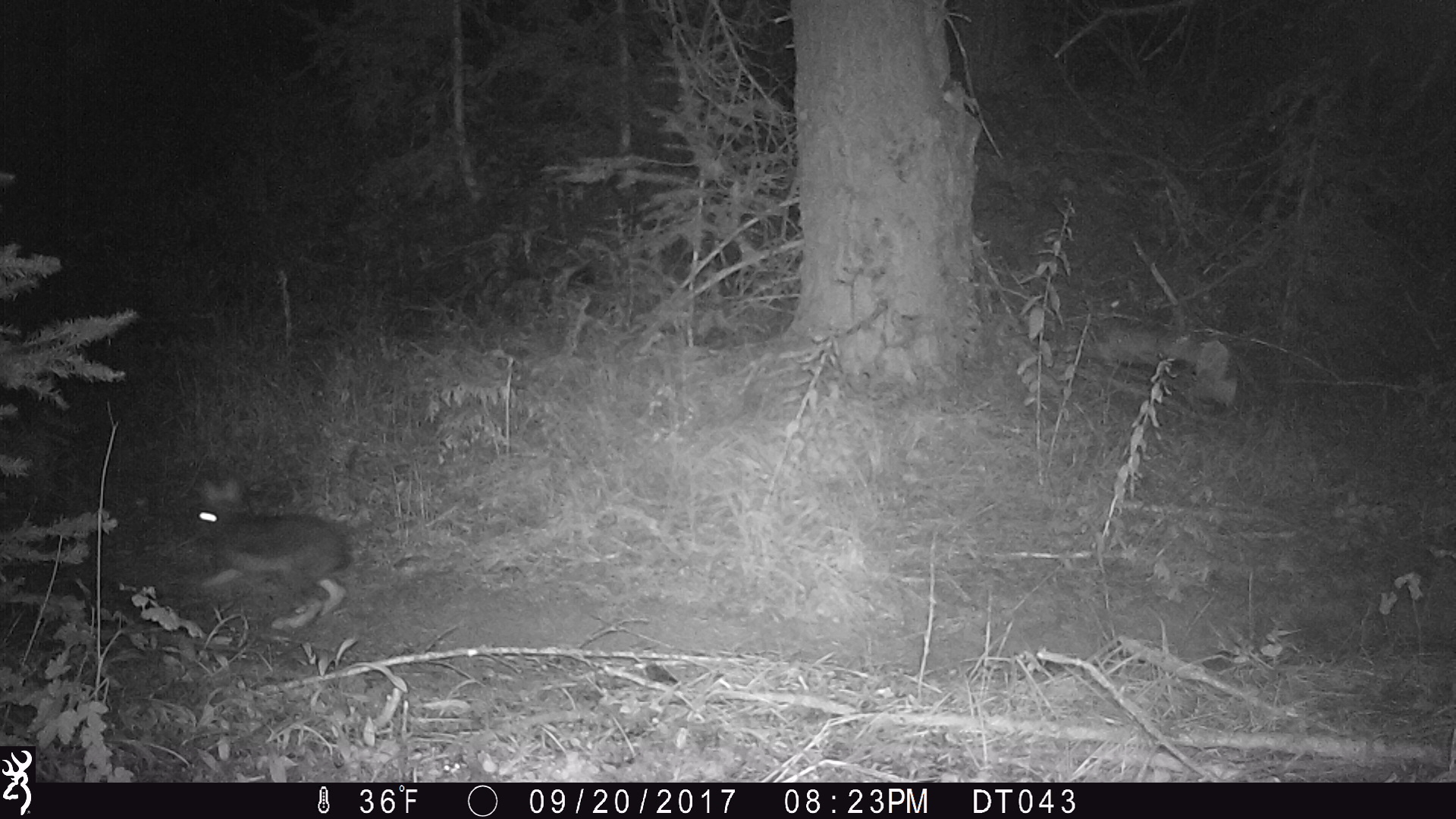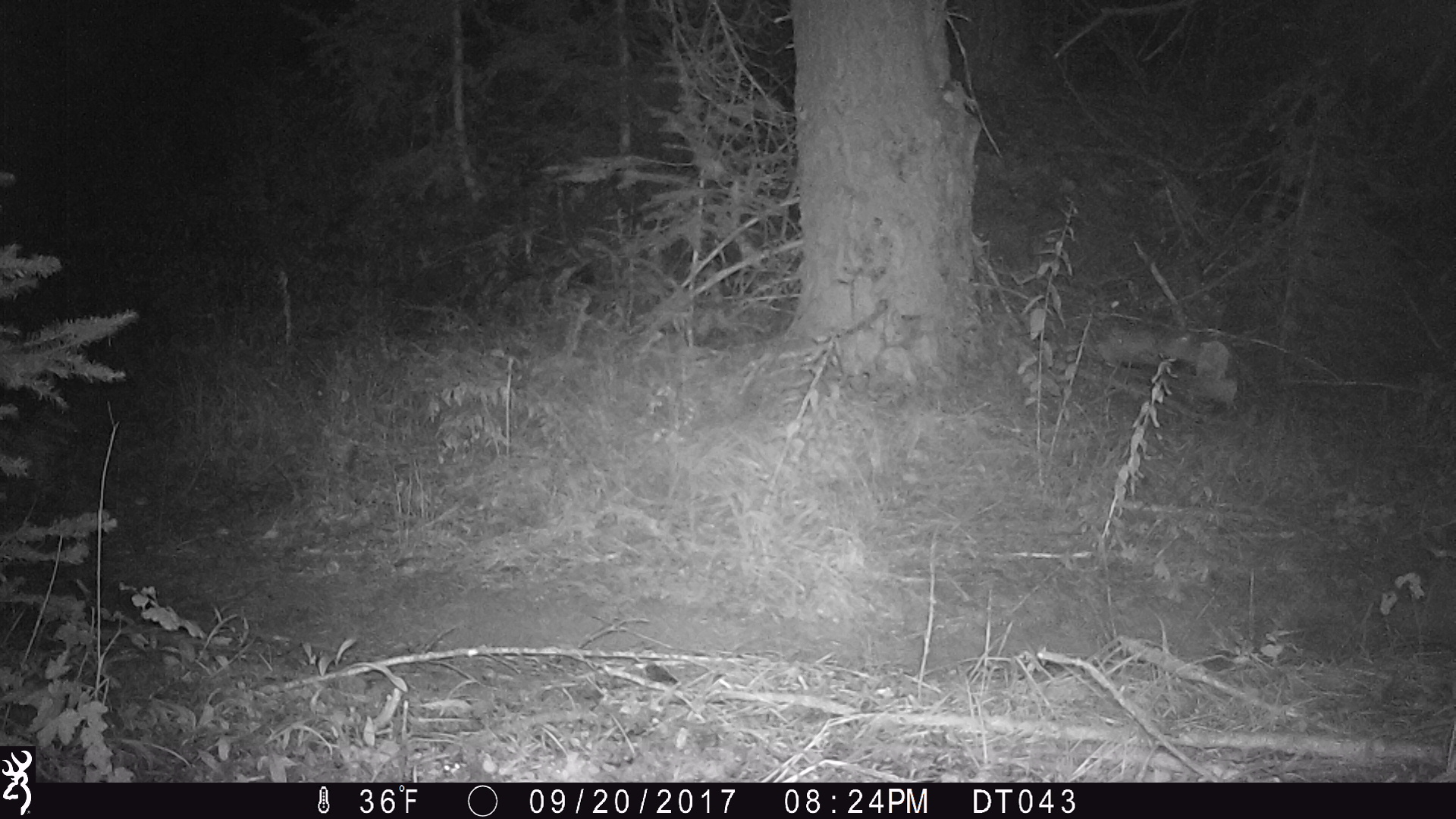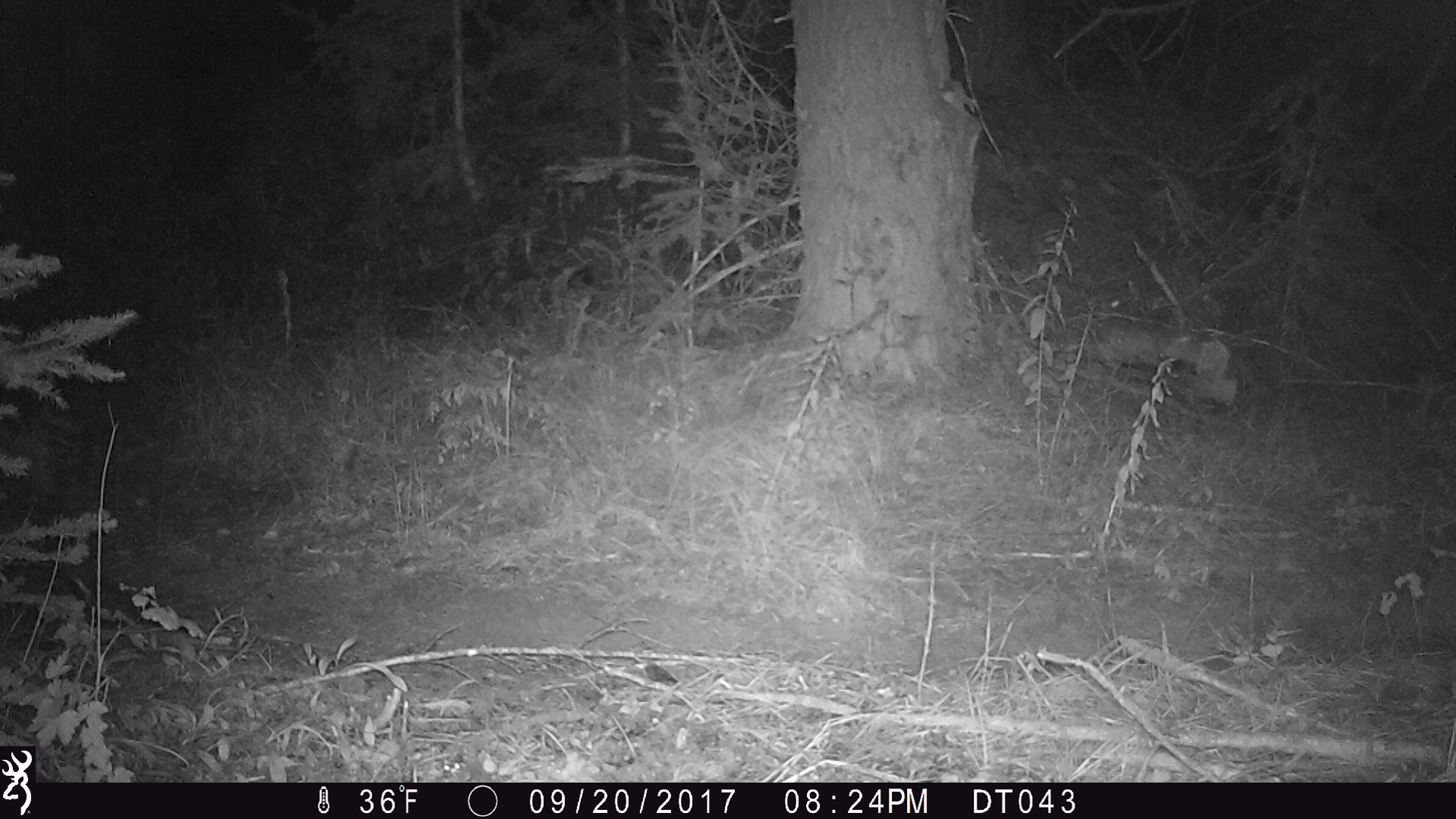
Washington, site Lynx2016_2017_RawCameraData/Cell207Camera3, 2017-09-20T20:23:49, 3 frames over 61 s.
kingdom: Animalia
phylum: Chordata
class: Mammalia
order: Lagomorpha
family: Leporidae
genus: Lepus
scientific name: Lepus americanus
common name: snowshoe hare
Lepus americanus (snowshoe hare). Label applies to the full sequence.